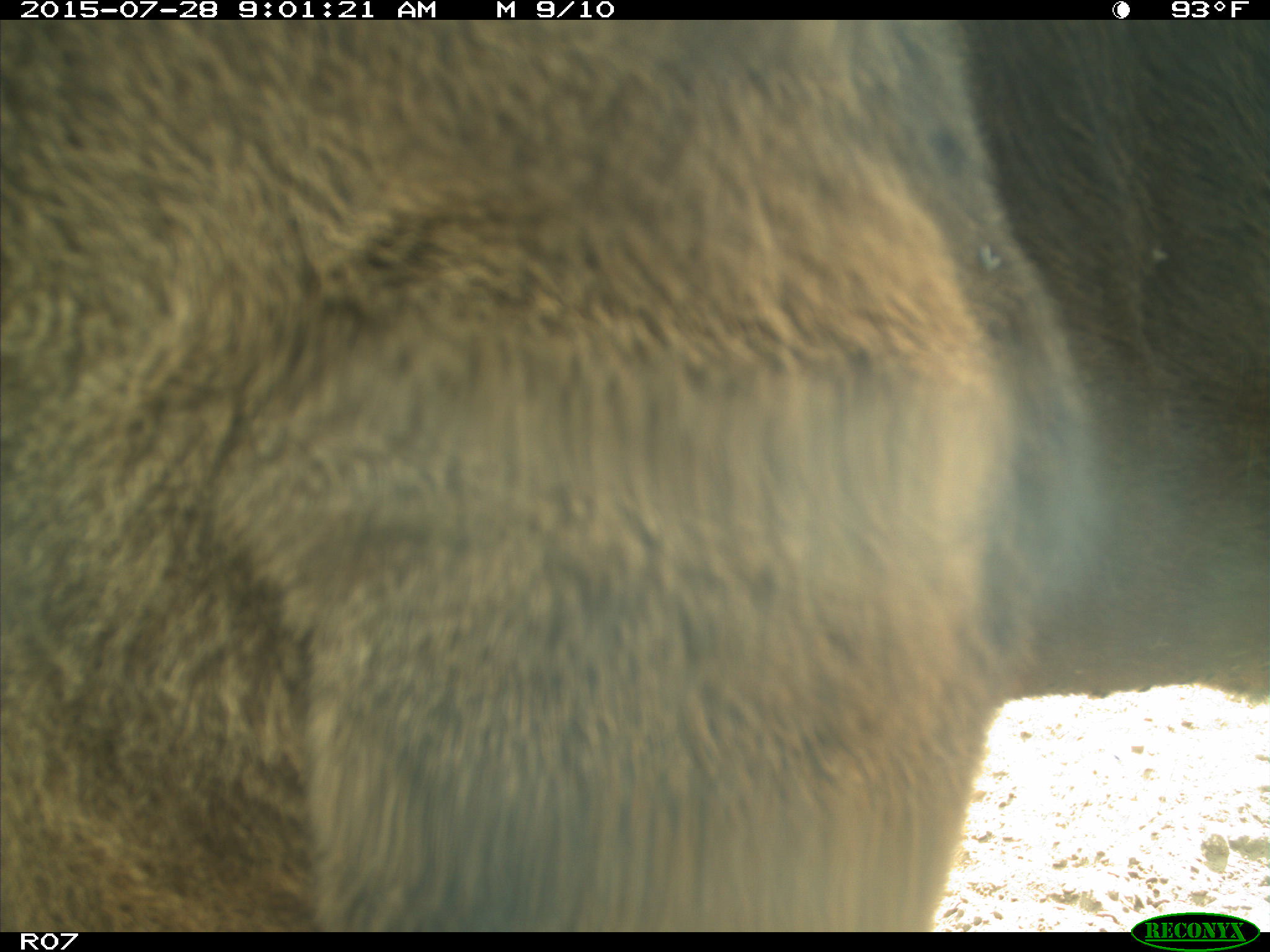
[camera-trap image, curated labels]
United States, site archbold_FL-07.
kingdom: Animalia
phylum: Chordata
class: Mammalia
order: Artiodactyla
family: Bovidae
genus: Bos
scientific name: Bos taurus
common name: domestic cow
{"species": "Bos taurus (domestic cow)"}